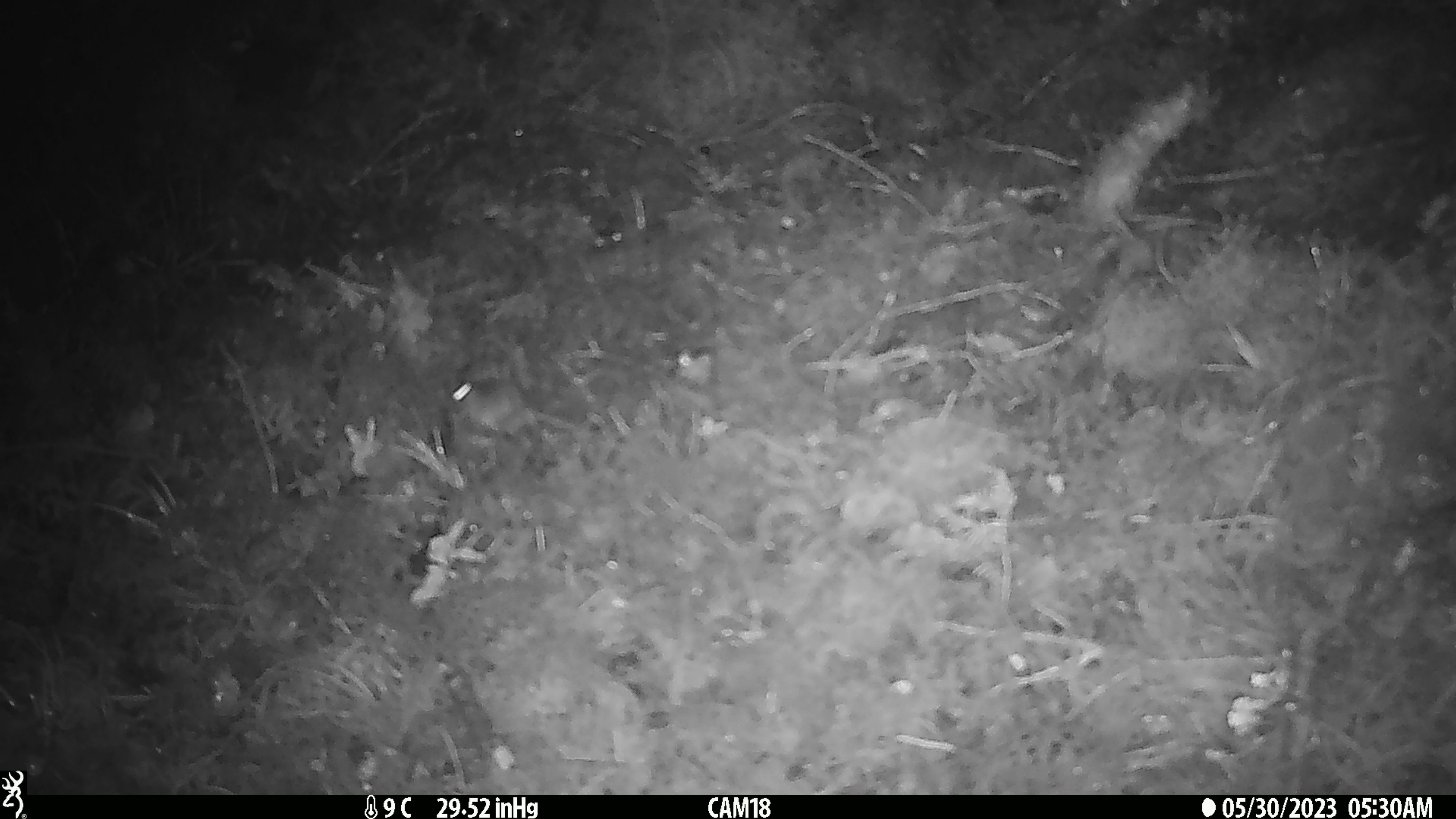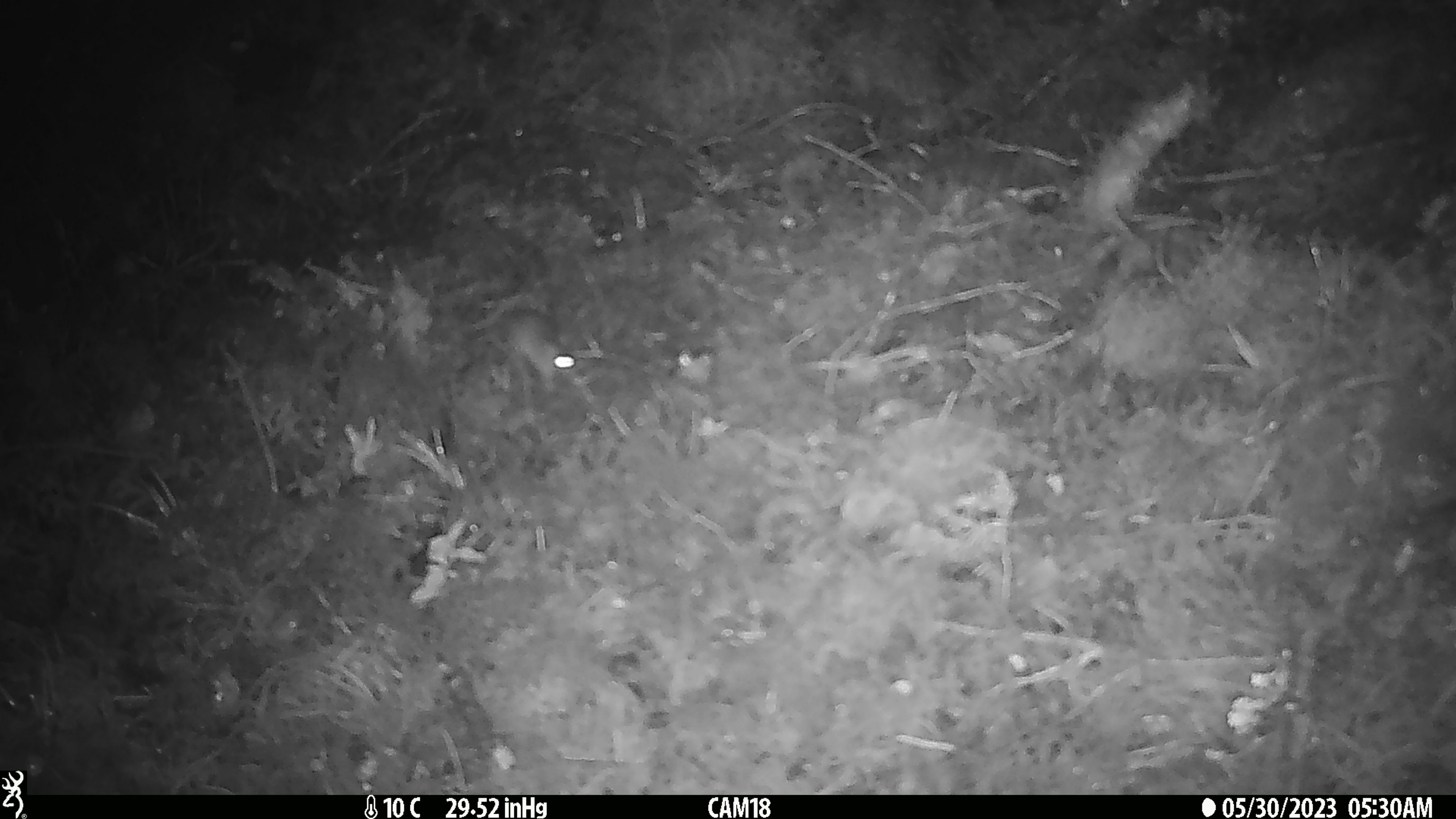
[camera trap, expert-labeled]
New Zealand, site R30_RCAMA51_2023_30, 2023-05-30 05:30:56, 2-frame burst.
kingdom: Animalia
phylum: Chordata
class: Mammalia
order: Rodentia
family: Muridae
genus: Mus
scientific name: Mus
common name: mouse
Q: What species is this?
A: Mouse (Mus).